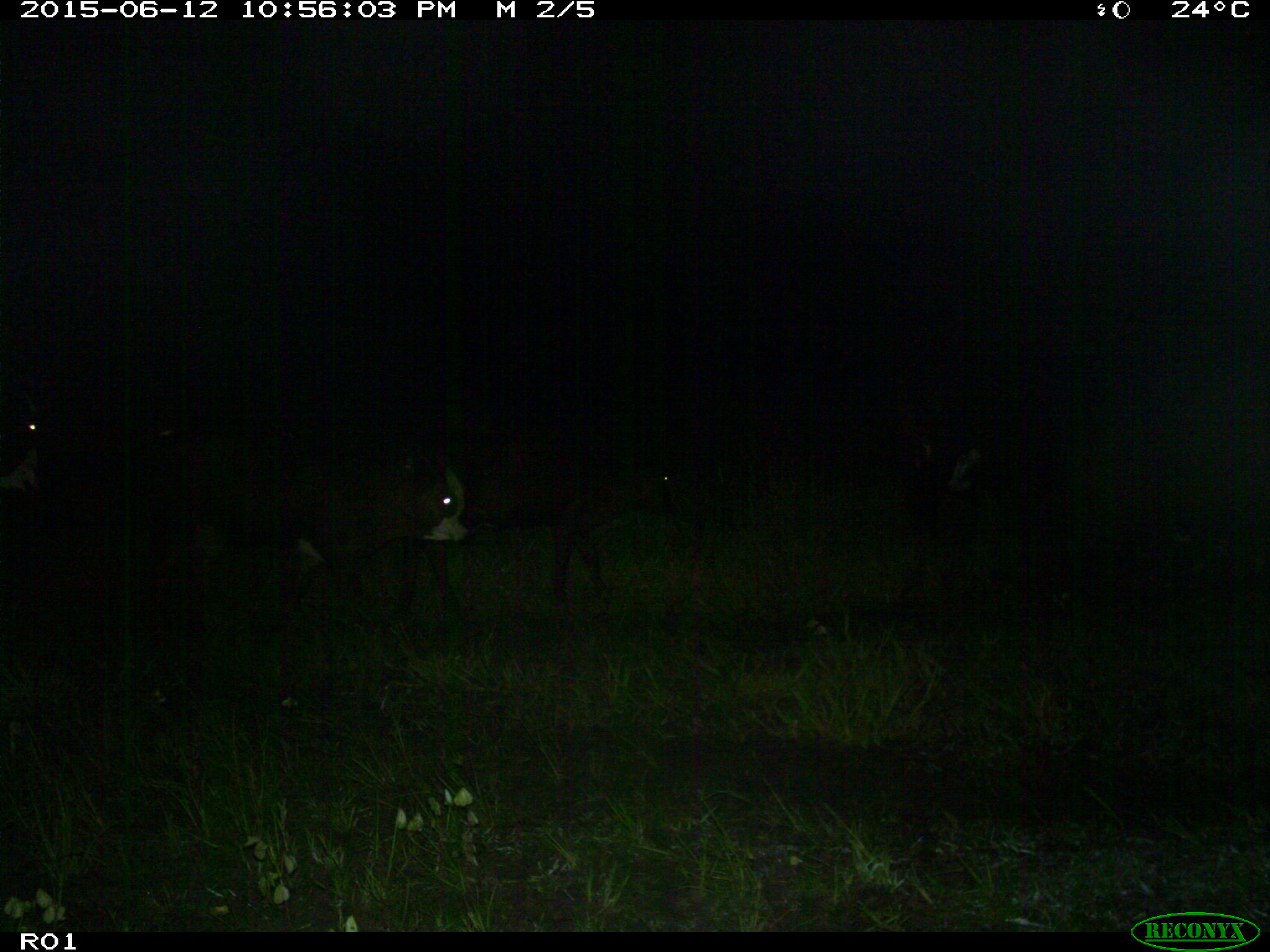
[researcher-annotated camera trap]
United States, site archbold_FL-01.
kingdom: Animalia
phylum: Chordata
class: Mammalia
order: Artiodactyla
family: Bovidae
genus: Bos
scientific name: Bos taurus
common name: domestic cow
Bos taurus (domestic cow).